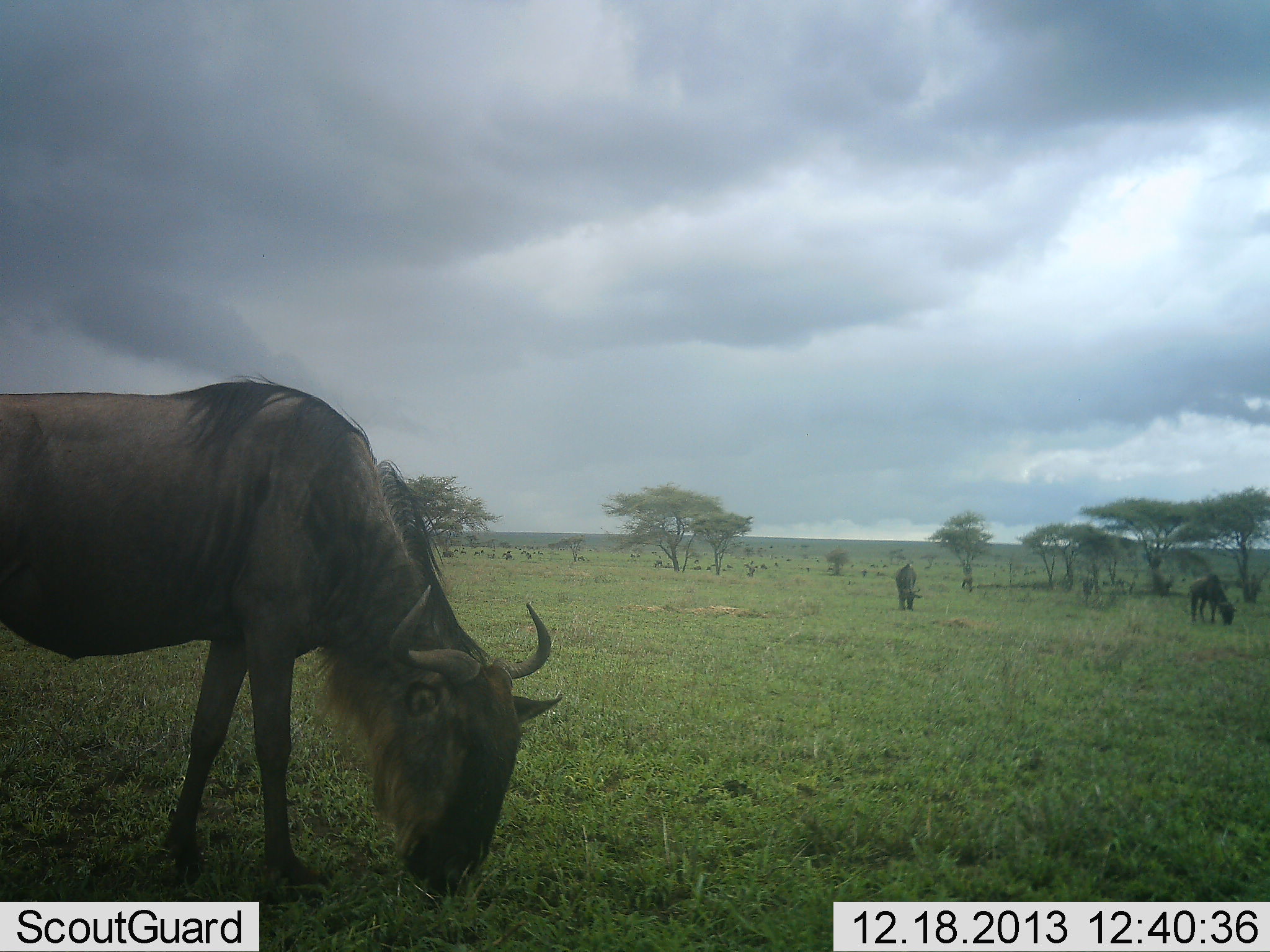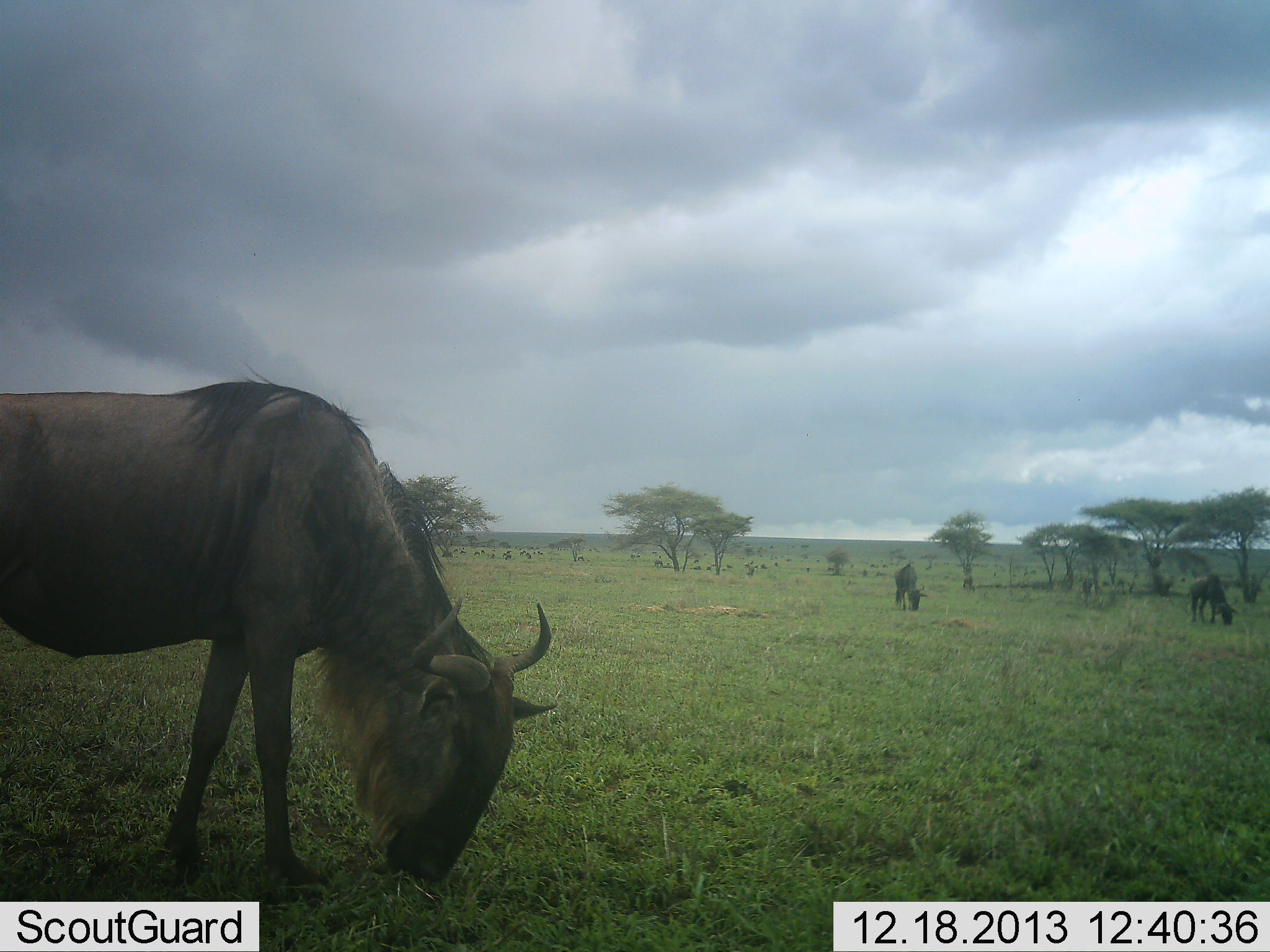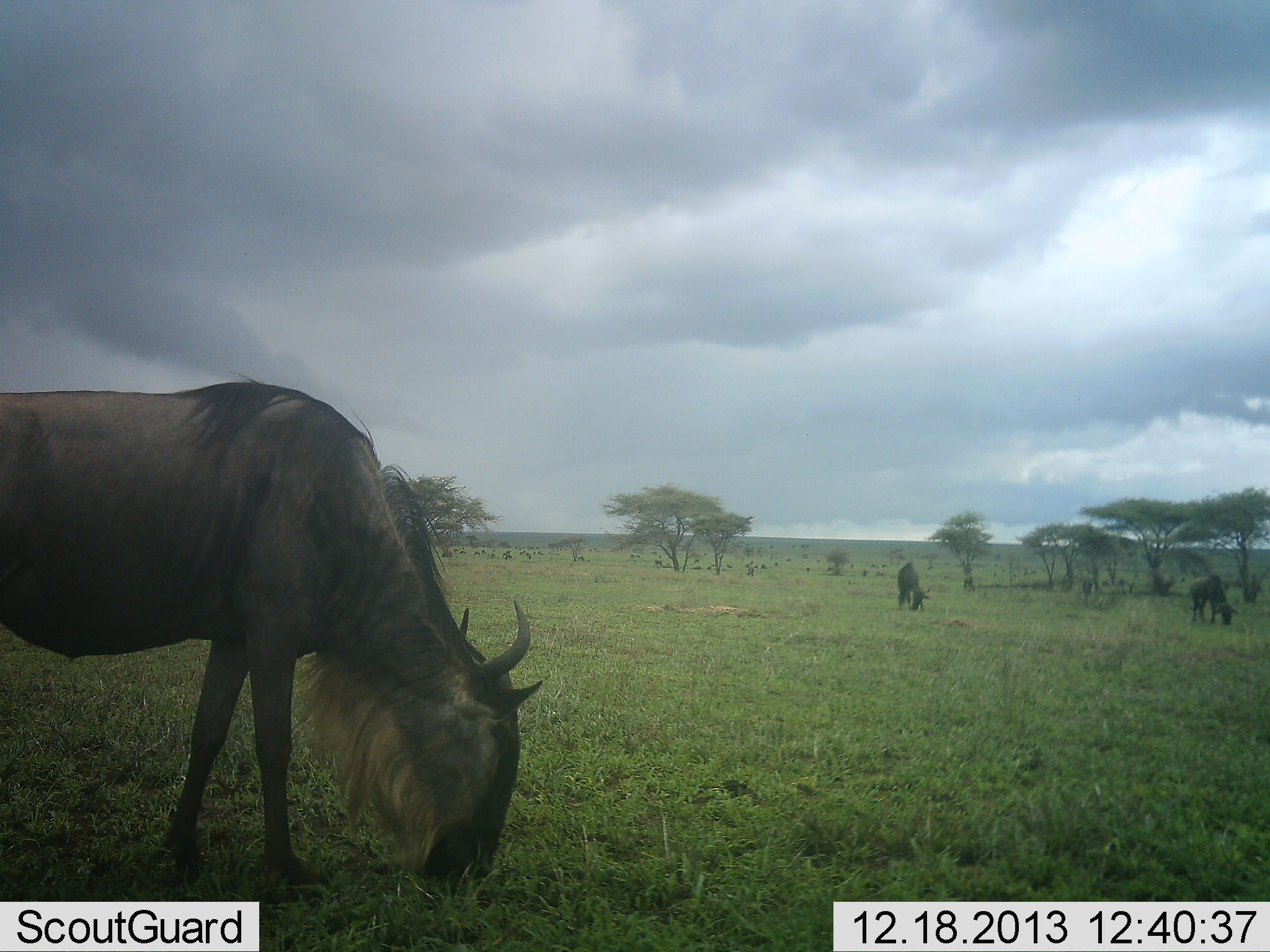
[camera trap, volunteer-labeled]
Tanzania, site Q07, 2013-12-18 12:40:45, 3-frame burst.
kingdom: Animalia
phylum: Chordata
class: Mammalia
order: Artiodactyla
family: Bovidae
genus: Connochaetes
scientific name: Connochaetes taurinus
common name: blue wildebeest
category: wildebeest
Wildebeest (blue wildebeest) (Connochaetes taurinus), count 3. Behavior (volunteer vote fractions): standing 20%, resting 0%, moving 0%, interacting 0%. Young present (vote fraction): 0%. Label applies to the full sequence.